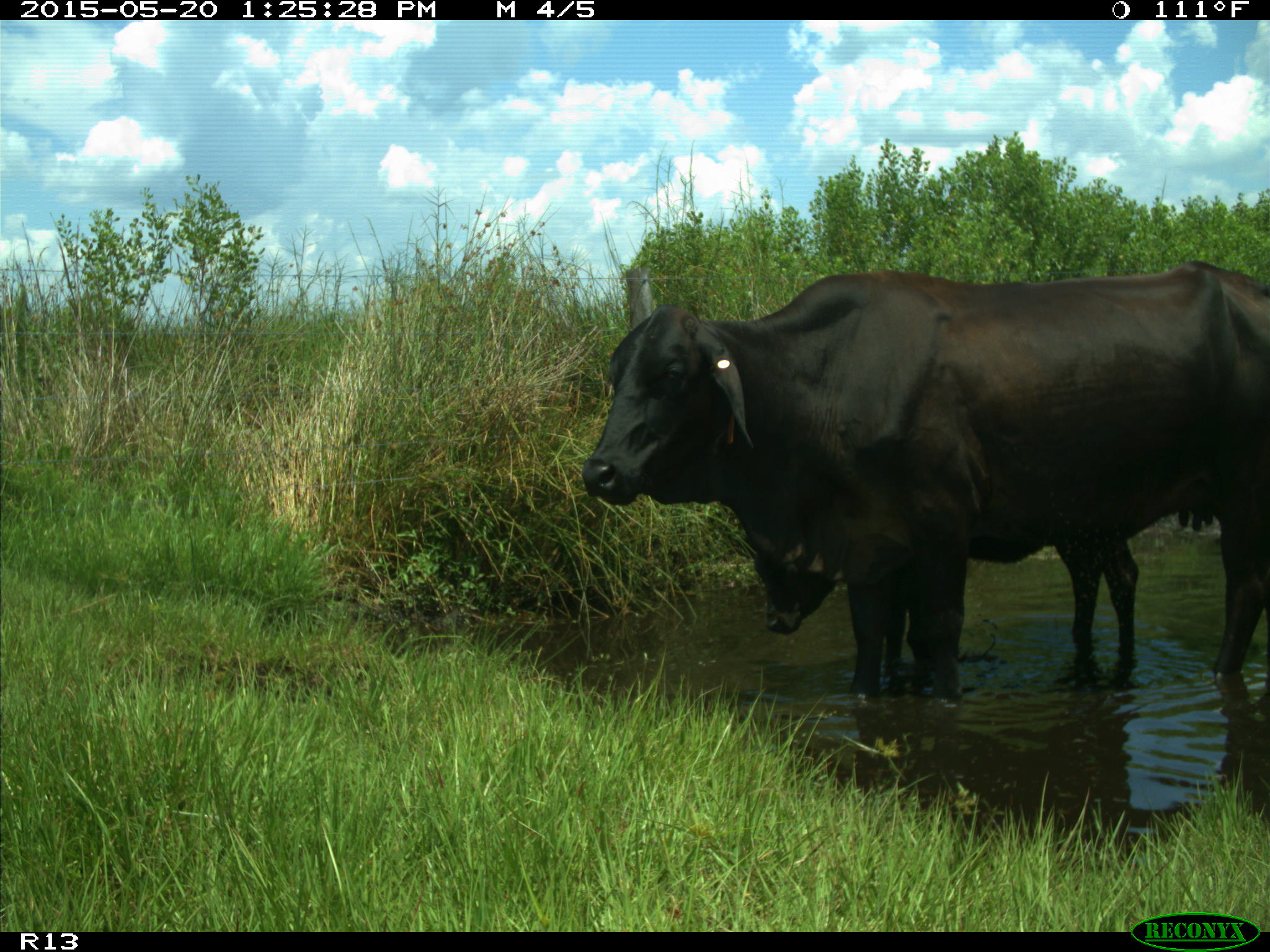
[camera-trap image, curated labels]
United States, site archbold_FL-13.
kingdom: Animalia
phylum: Chordata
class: Mammalia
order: Artiodactyla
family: Bovidae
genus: Bos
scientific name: Bos taurus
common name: domestic cow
Bos taurus (domestic cow).